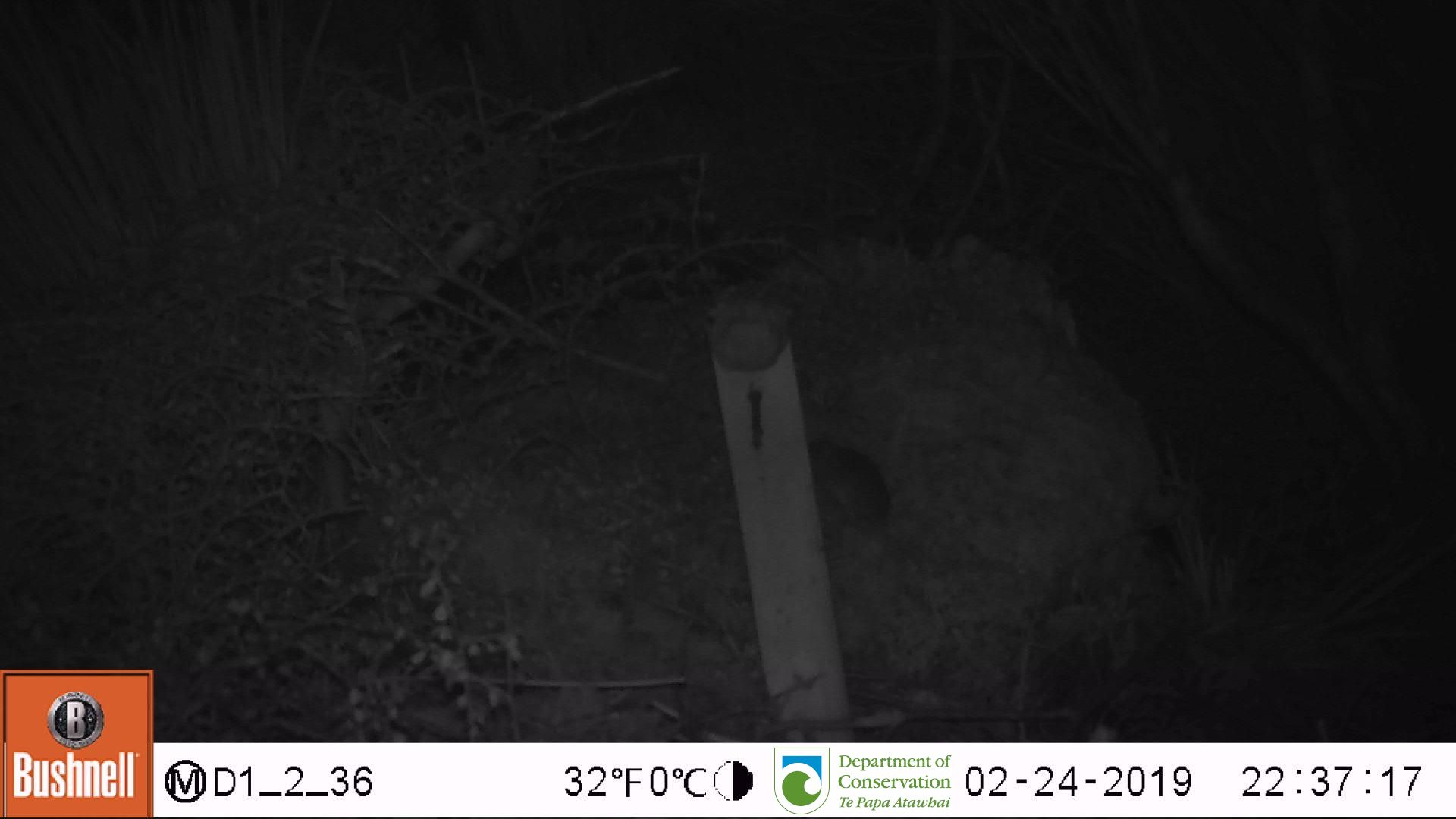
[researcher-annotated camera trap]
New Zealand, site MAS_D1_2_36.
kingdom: Animalia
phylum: Chordata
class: Mammalia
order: Rodentia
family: Muridae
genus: Mus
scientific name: Mus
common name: mouse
Mouse (Mus).